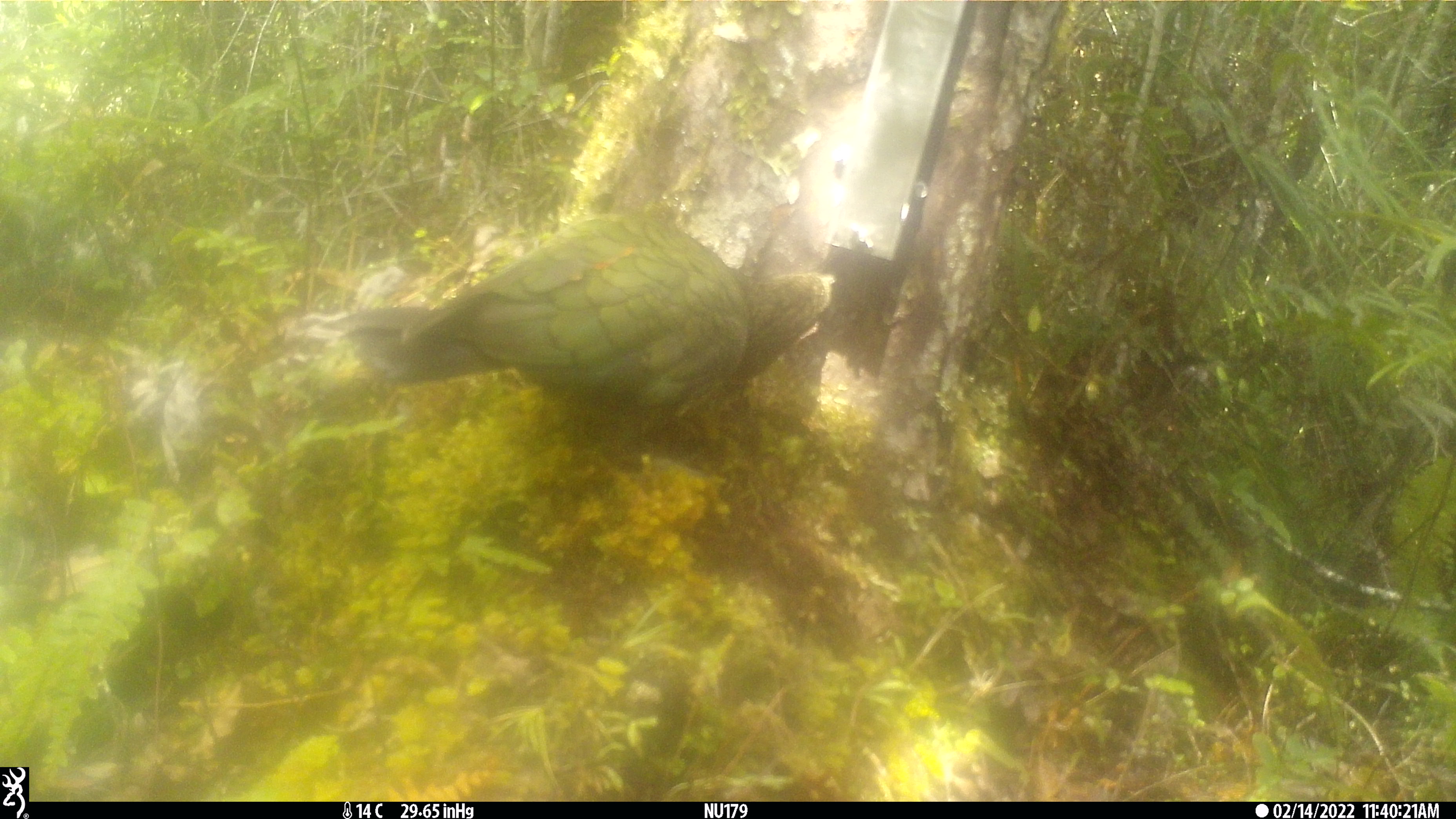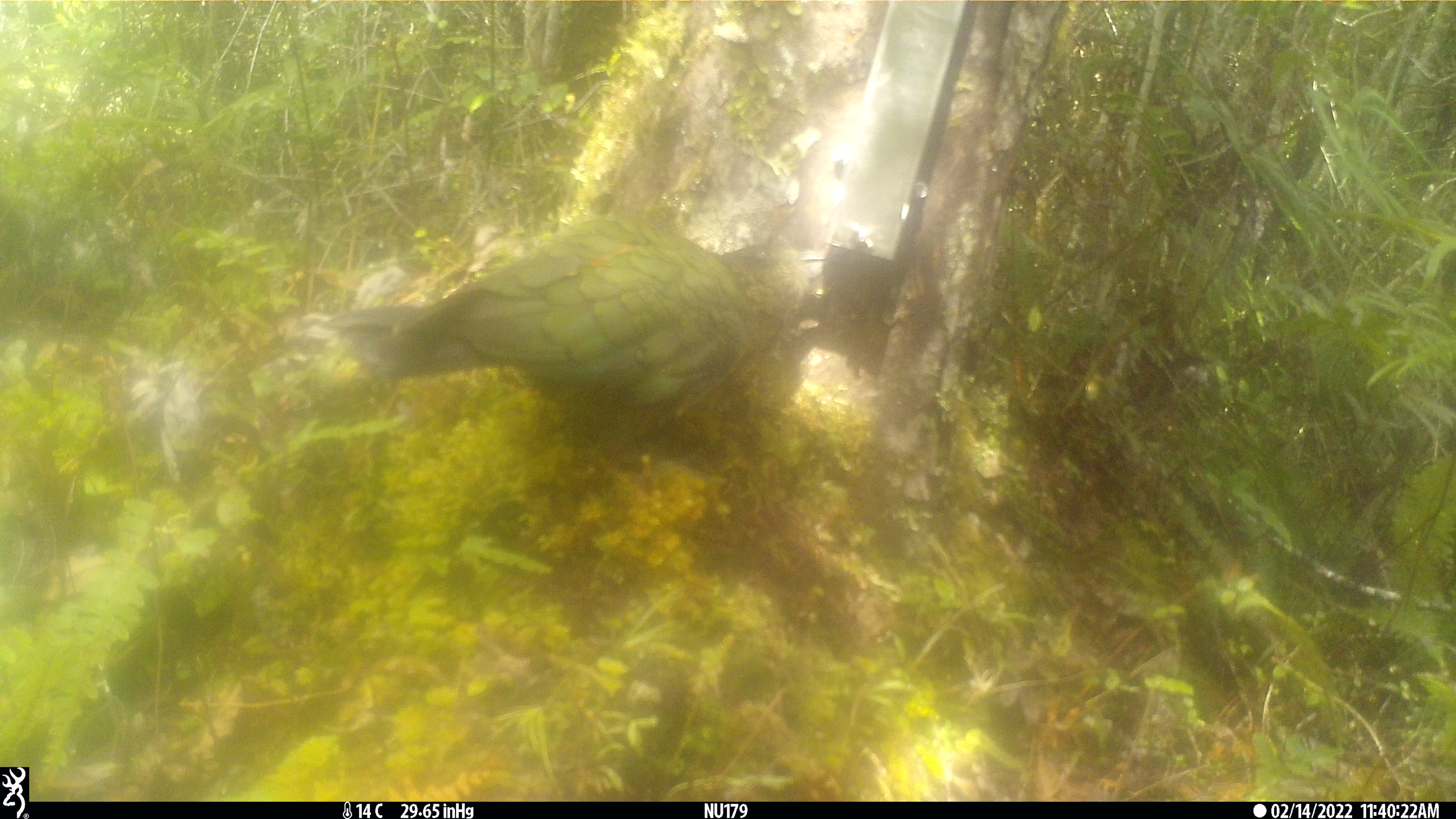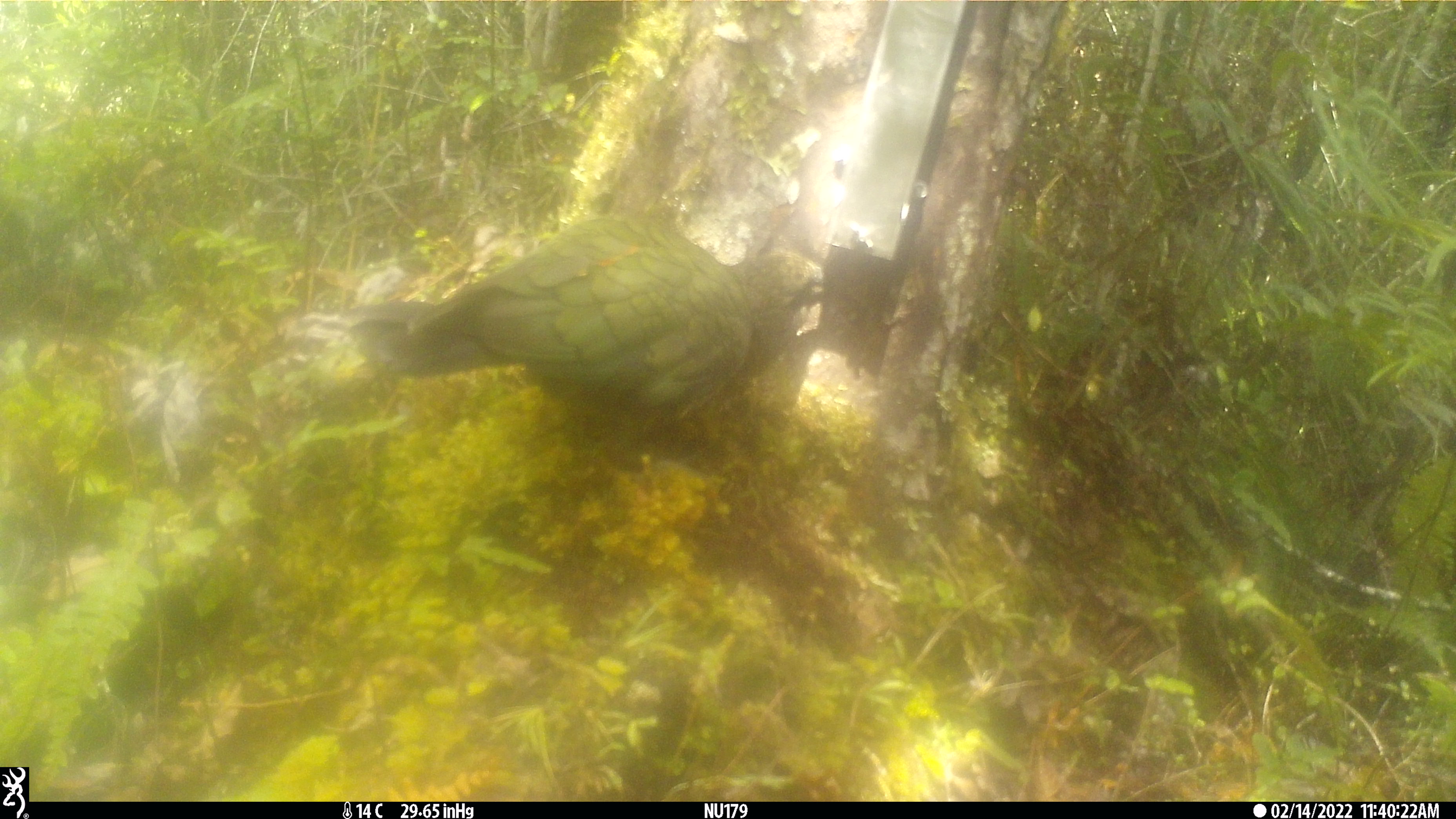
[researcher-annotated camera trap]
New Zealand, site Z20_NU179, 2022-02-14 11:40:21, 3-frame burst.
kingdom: Animalia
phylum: Chordata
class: Aves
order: Psittaciformes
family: Strigopidae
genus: Nestor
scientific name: Nestor notabilis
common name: kea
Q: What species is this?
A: Kea (Nestor notabilis).